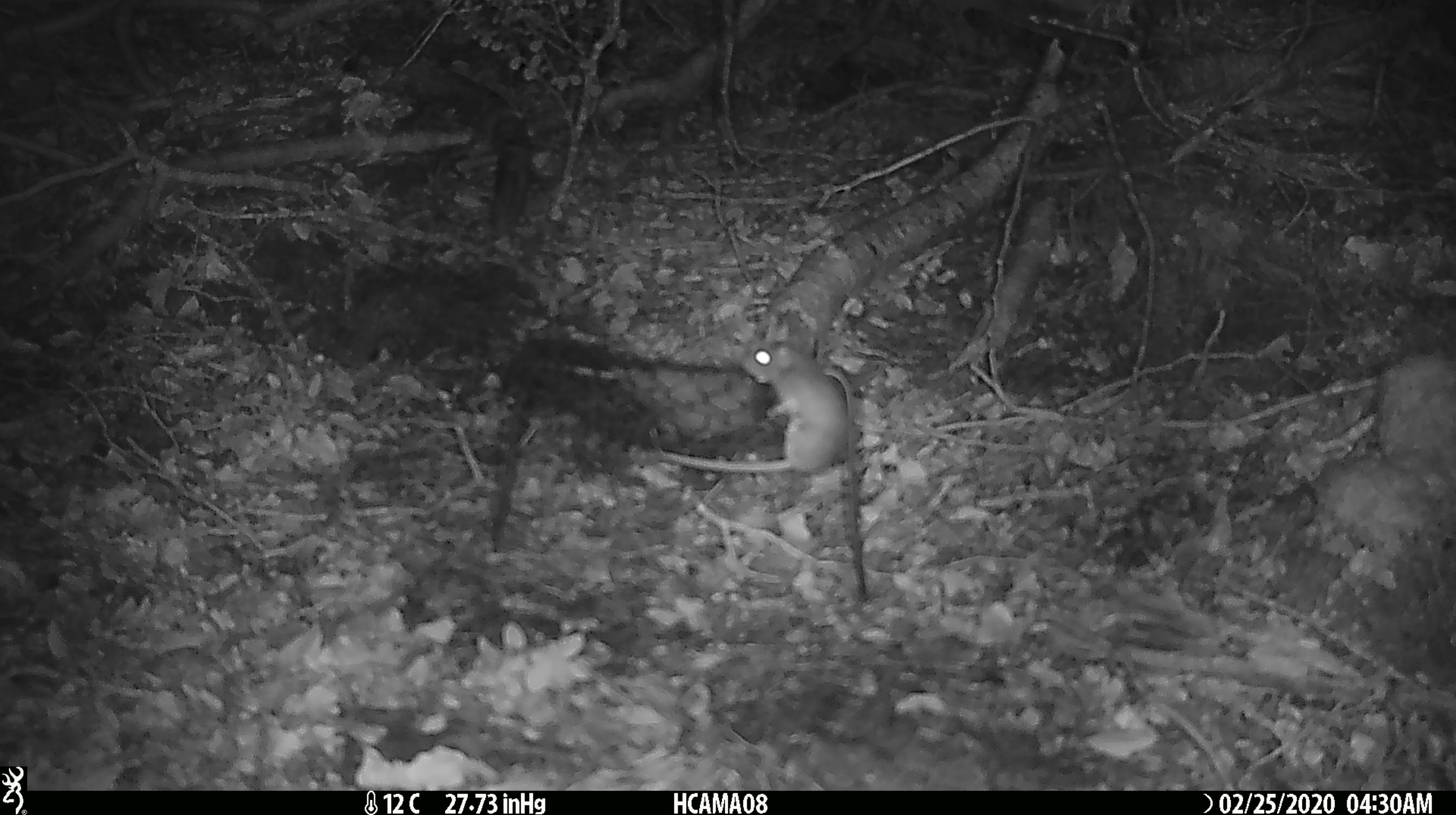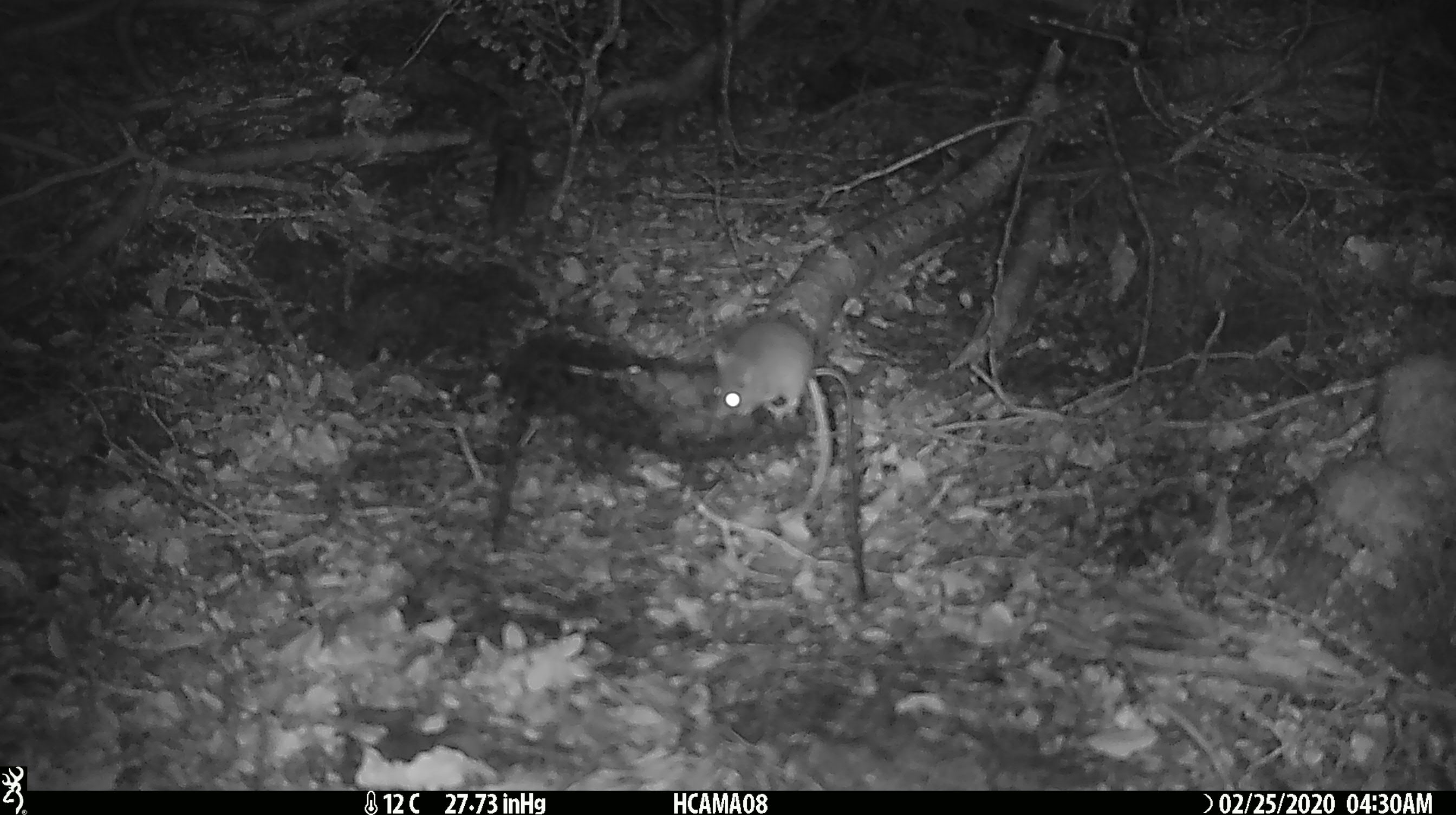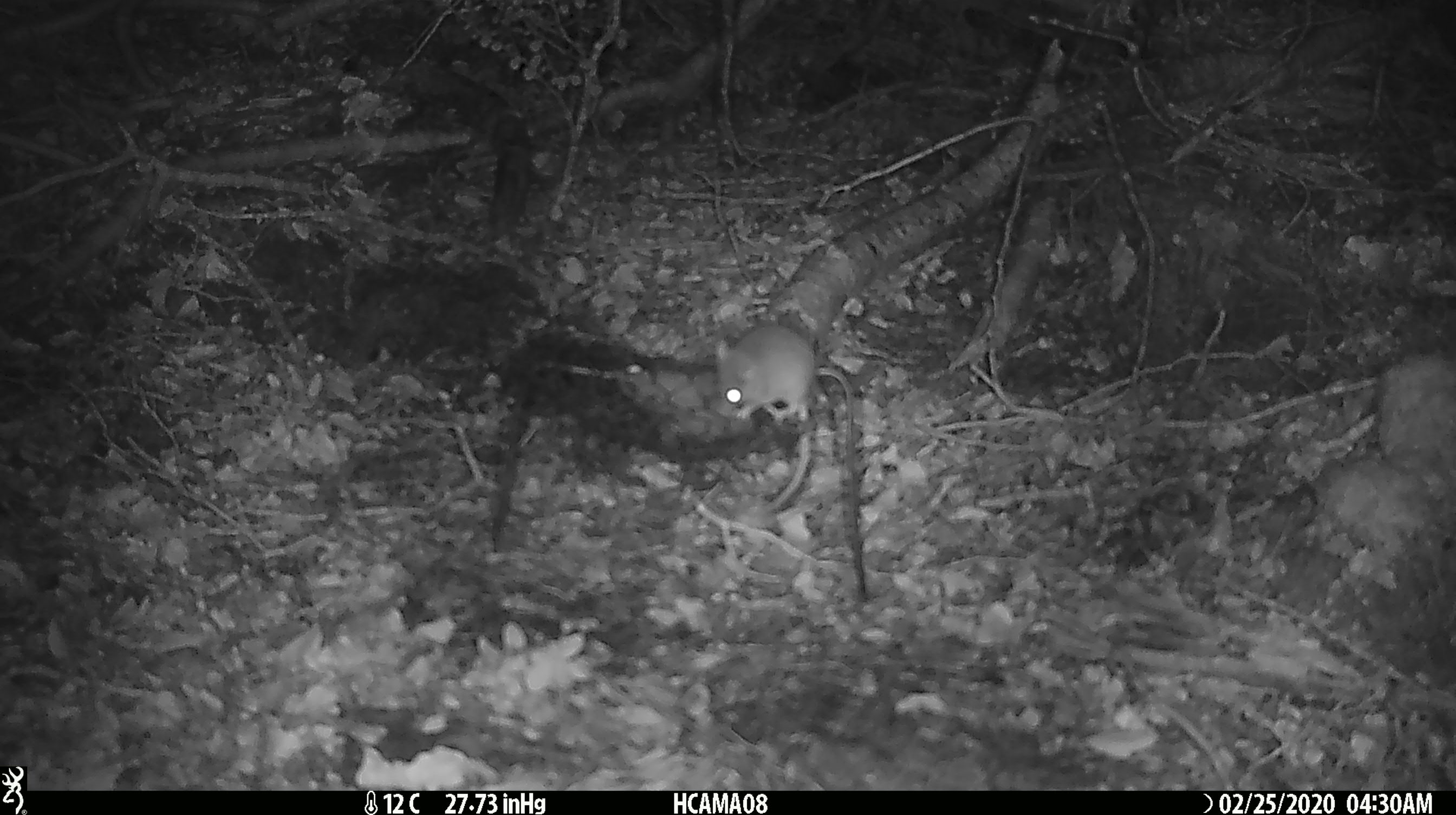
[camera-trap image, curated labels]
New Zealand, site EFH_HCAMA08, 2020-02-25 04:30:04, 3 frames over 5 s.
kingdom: Animalia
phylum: Chordata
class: Mammalia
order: Rodentia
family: Muridae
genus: Mus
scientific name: Mus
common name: mouse